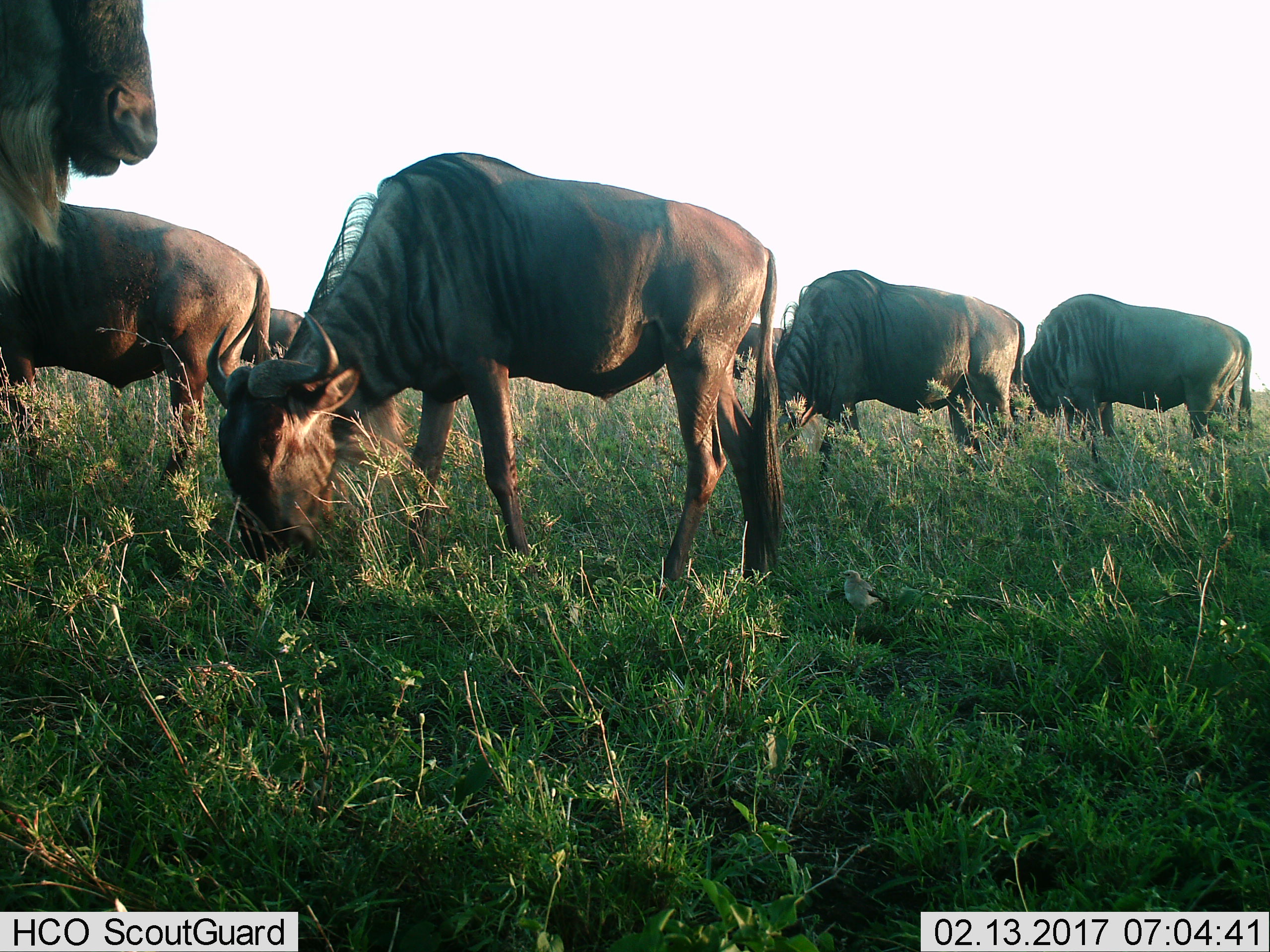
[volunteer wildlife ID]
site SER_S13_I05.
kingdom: Animalia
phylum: Chordata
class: Mammalia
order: Artiodactyla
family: Bovidae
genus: Connochaetes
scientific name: Connochaetes taurinus taurinus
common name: blue wildebeest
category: wildebeestblue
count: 7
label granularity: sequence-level